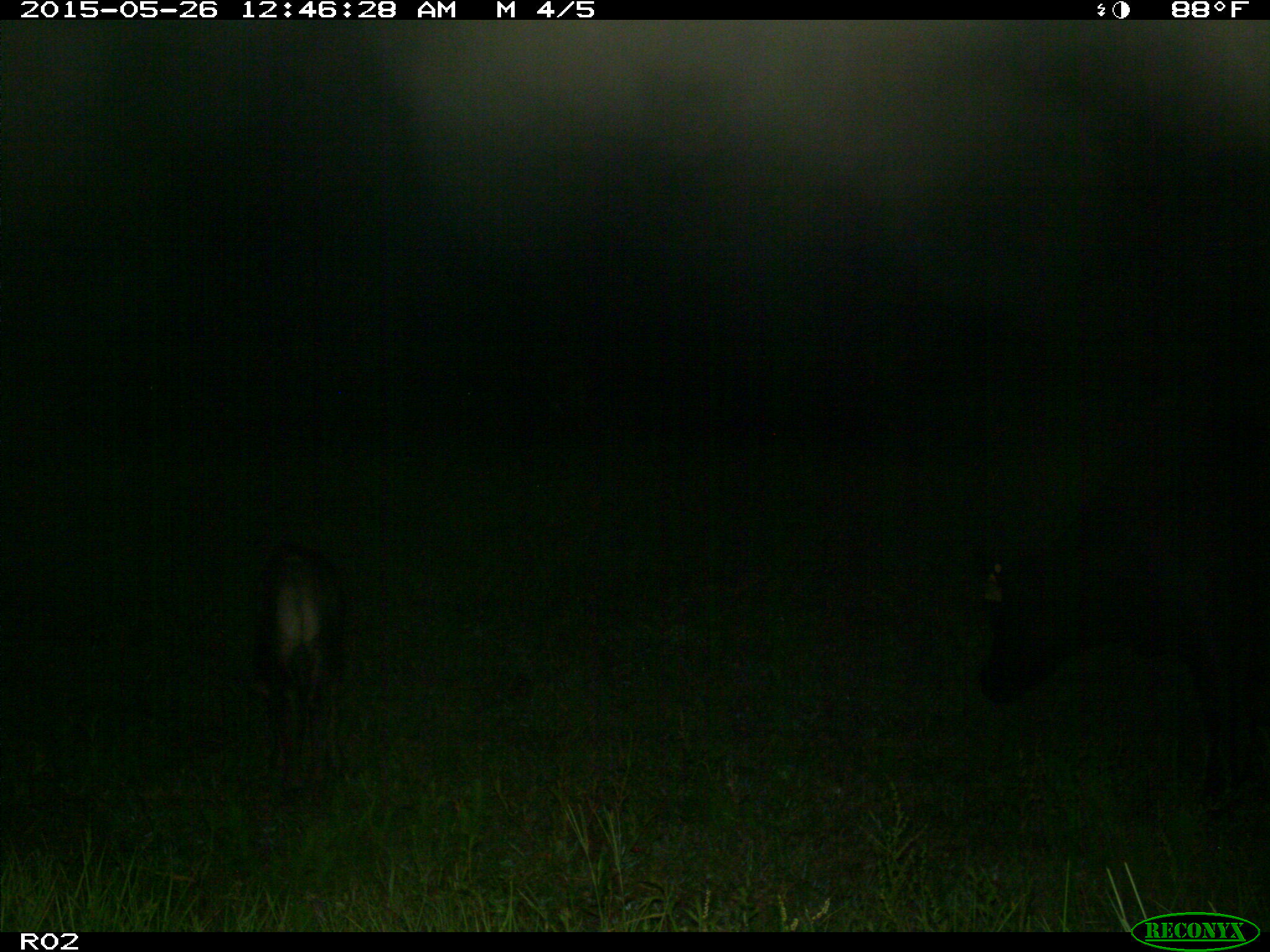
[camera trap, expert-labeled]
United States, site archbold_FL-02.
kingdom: Animalia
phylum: Chordata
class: Mammalia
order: Artiodactyla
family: Bovidae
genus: Bos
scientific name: Bos taurus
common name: domestic cow